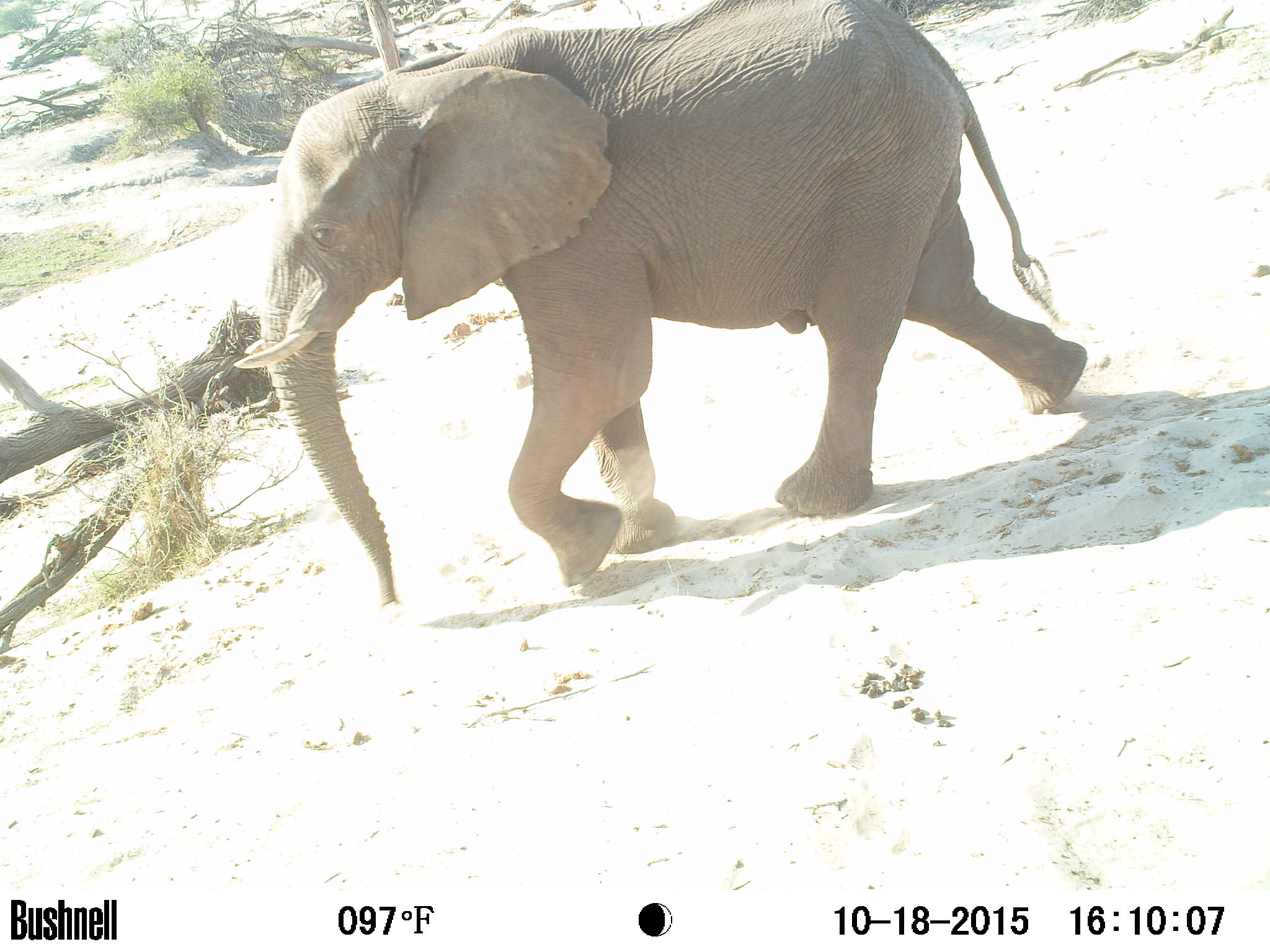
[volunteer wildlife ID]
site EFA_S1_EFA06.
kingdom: Animalia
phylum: Chordata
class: Mammalia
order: Proboscidea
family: Elephantidae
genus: Loxodonta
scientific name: Loxodonta africana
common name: african bush elephant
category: elephant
Elephant (african bush elephant) (Loxodonta africana), count 1. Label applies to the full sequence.